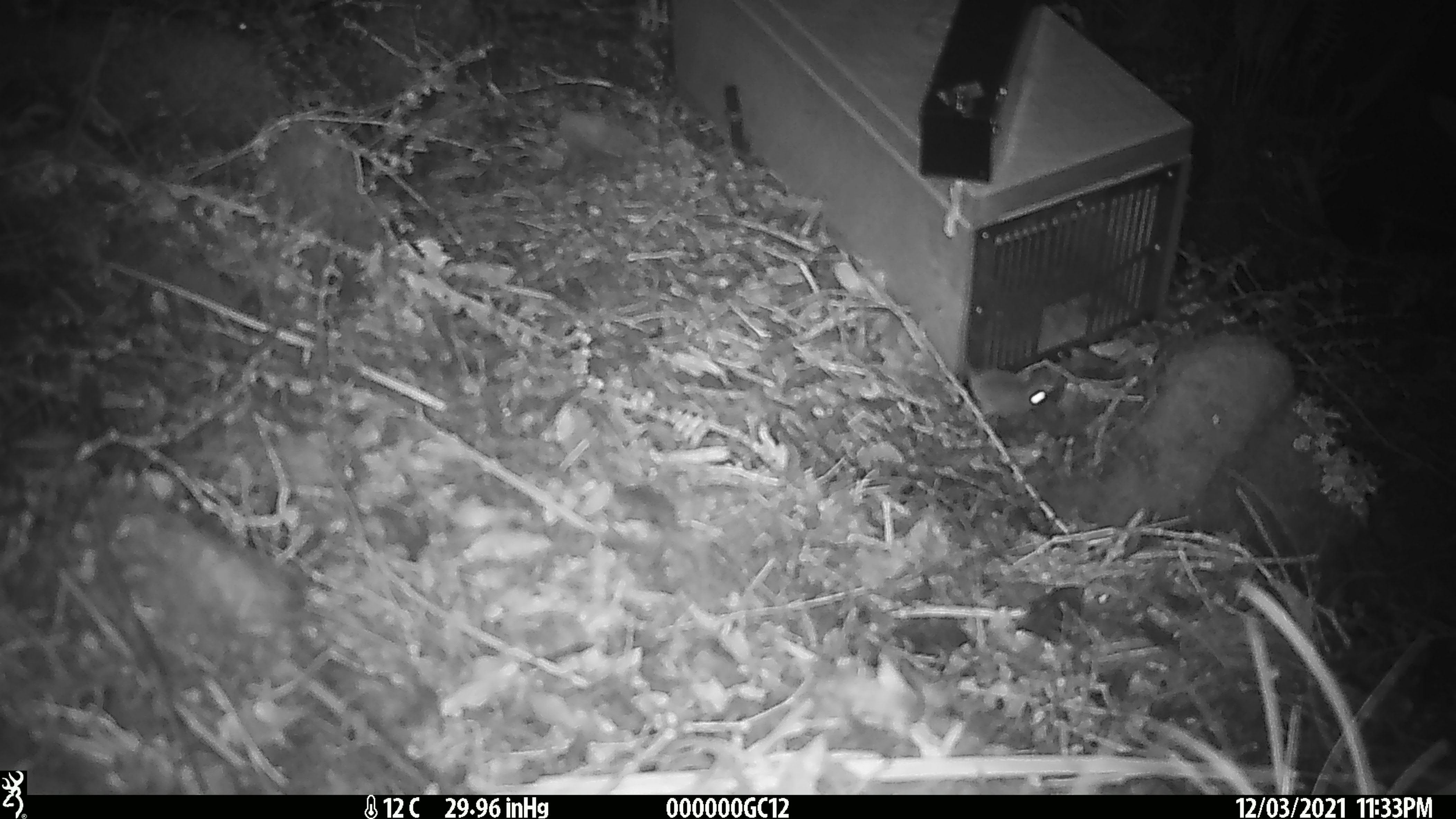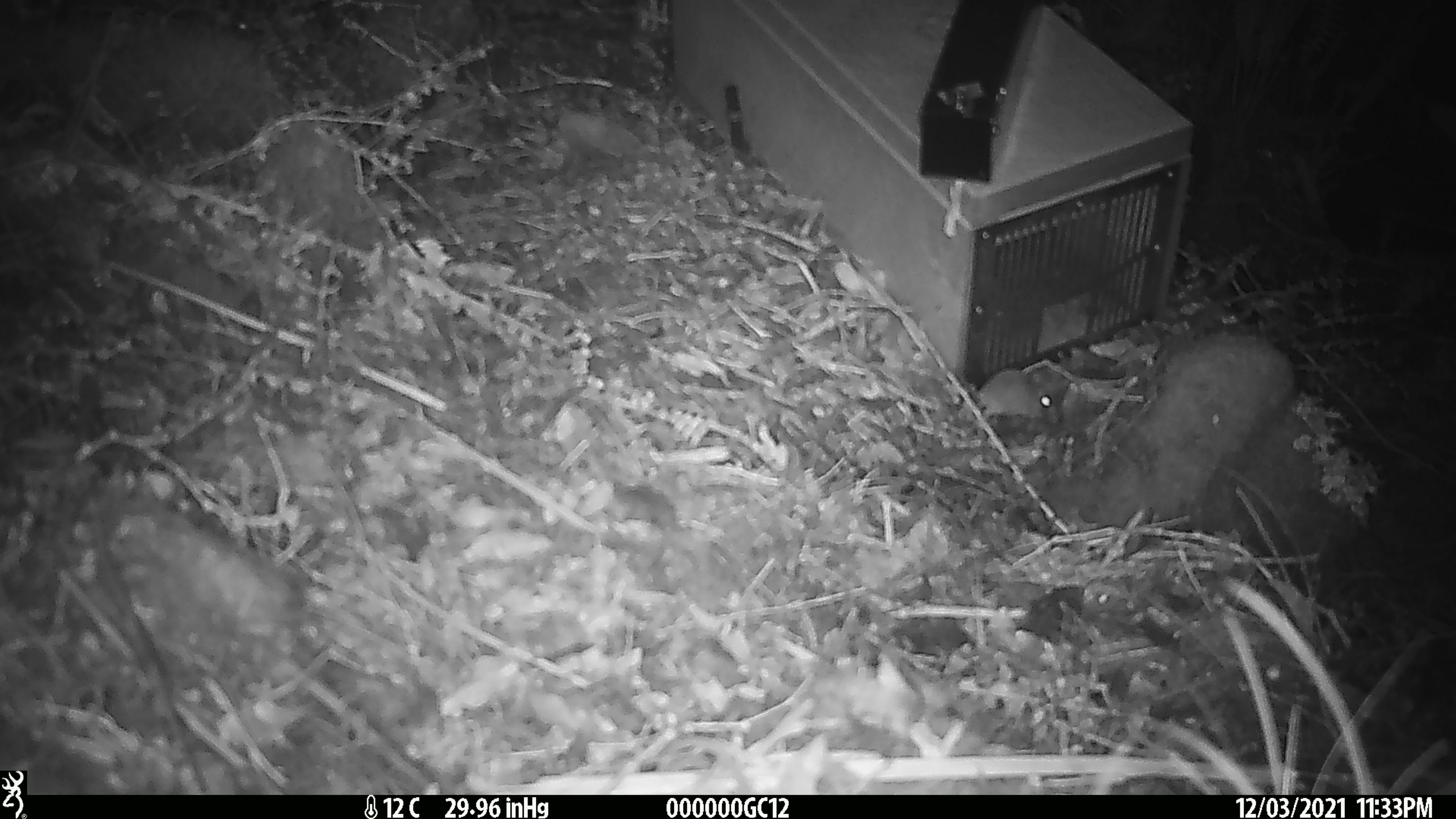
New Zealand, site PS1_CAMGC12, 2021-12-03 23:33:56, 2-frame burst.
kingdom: Animalia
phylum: Chordata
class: Mammalia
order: Rodentia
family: Muridae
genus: Mus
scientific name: Mus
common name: mouse